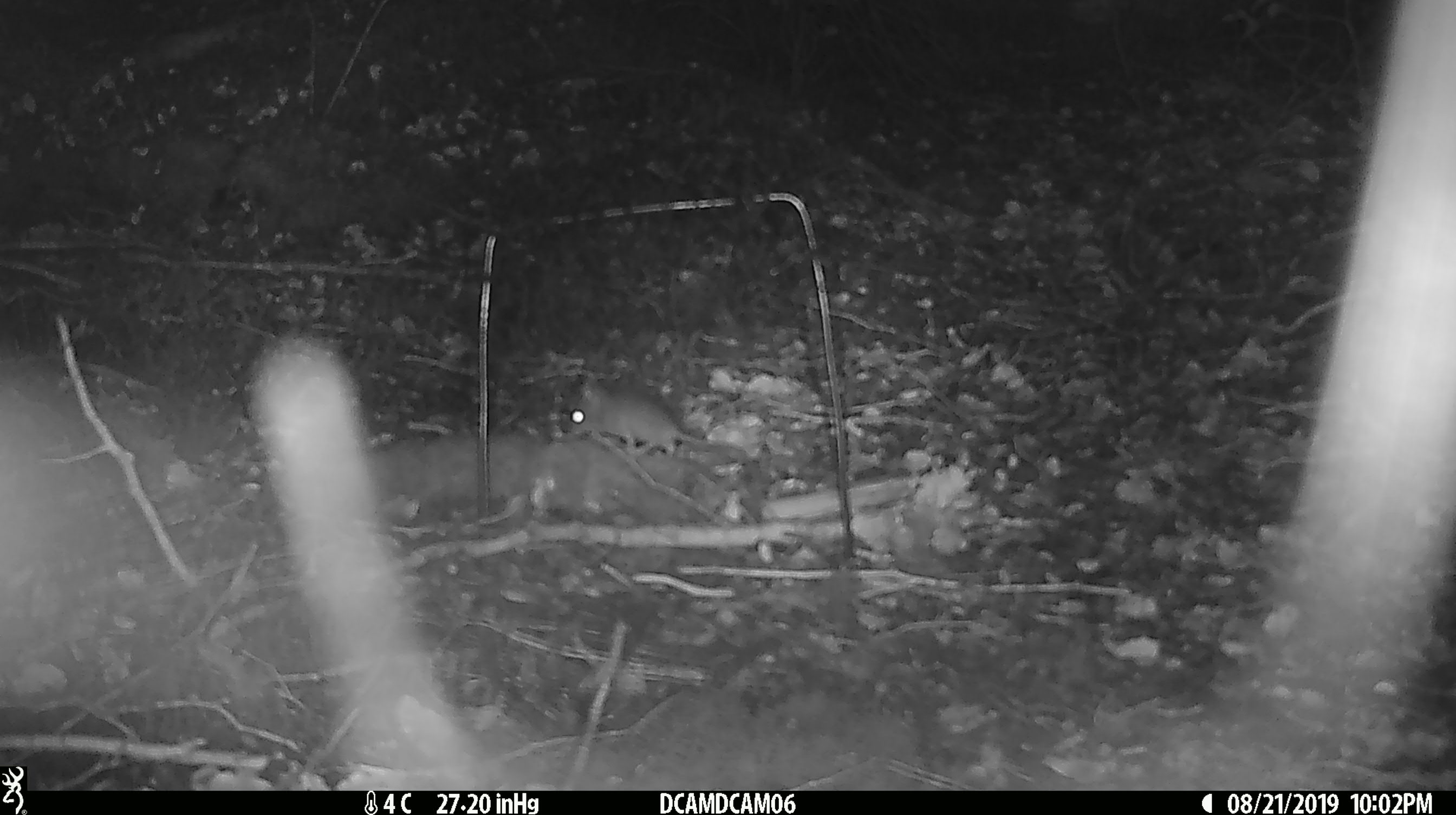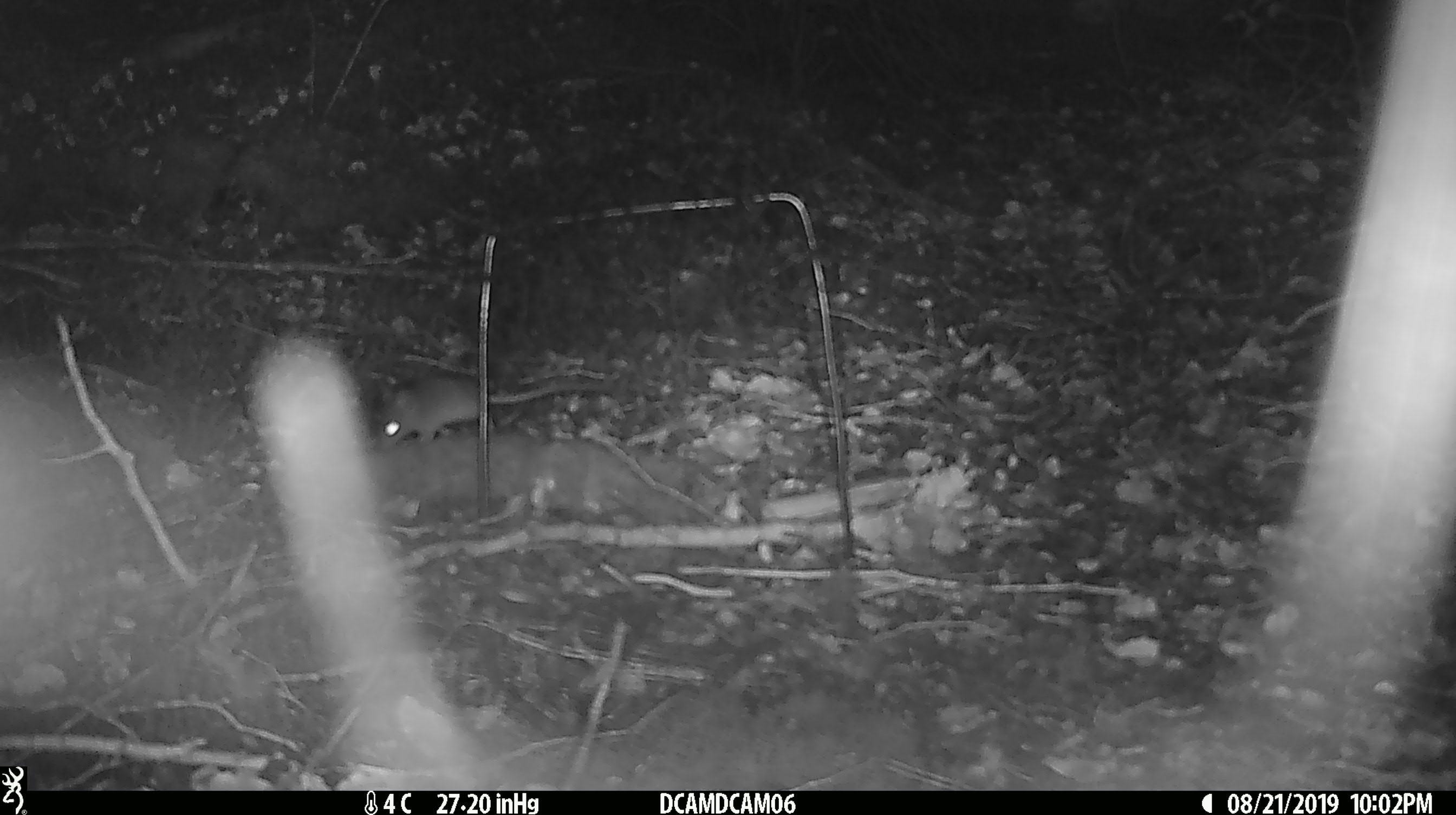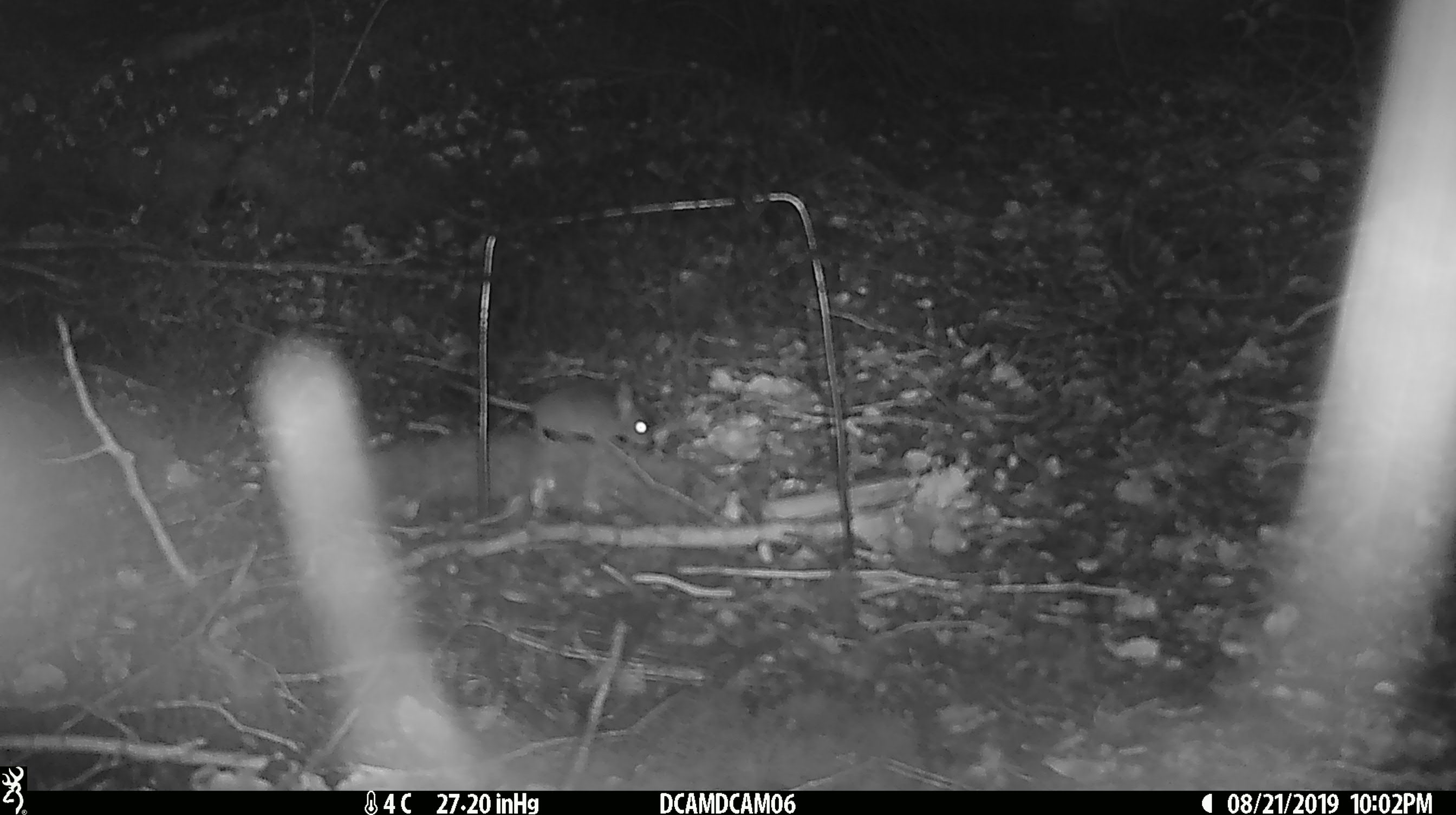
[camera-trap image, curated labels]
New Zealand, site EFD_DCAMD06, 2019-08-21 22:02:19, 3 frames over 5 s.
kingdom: Animalia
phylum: Chordata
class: Mammalia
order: Rodentia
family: Muridae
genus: Mus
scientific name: Mus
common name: mouse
Mouse (Mus).